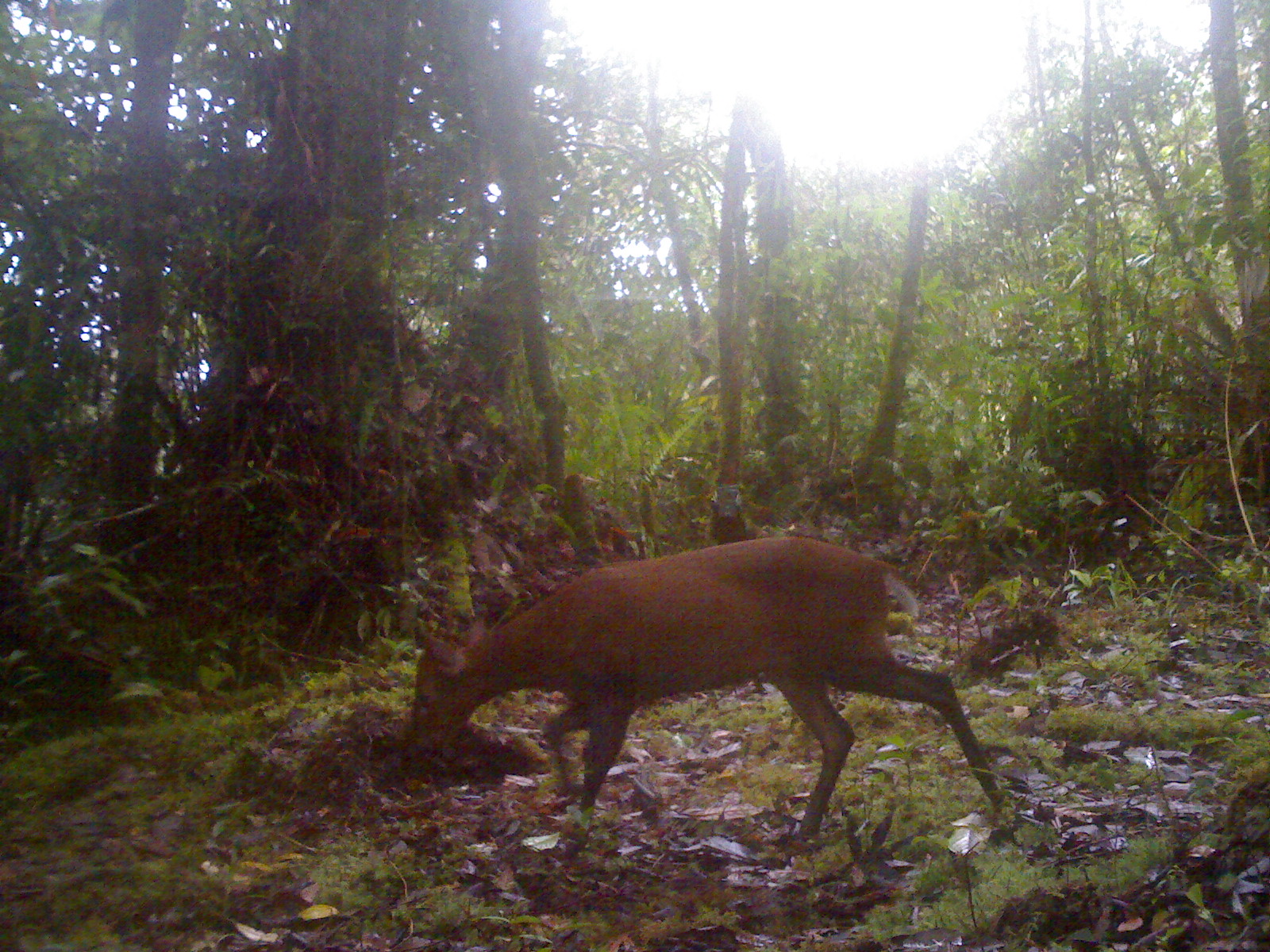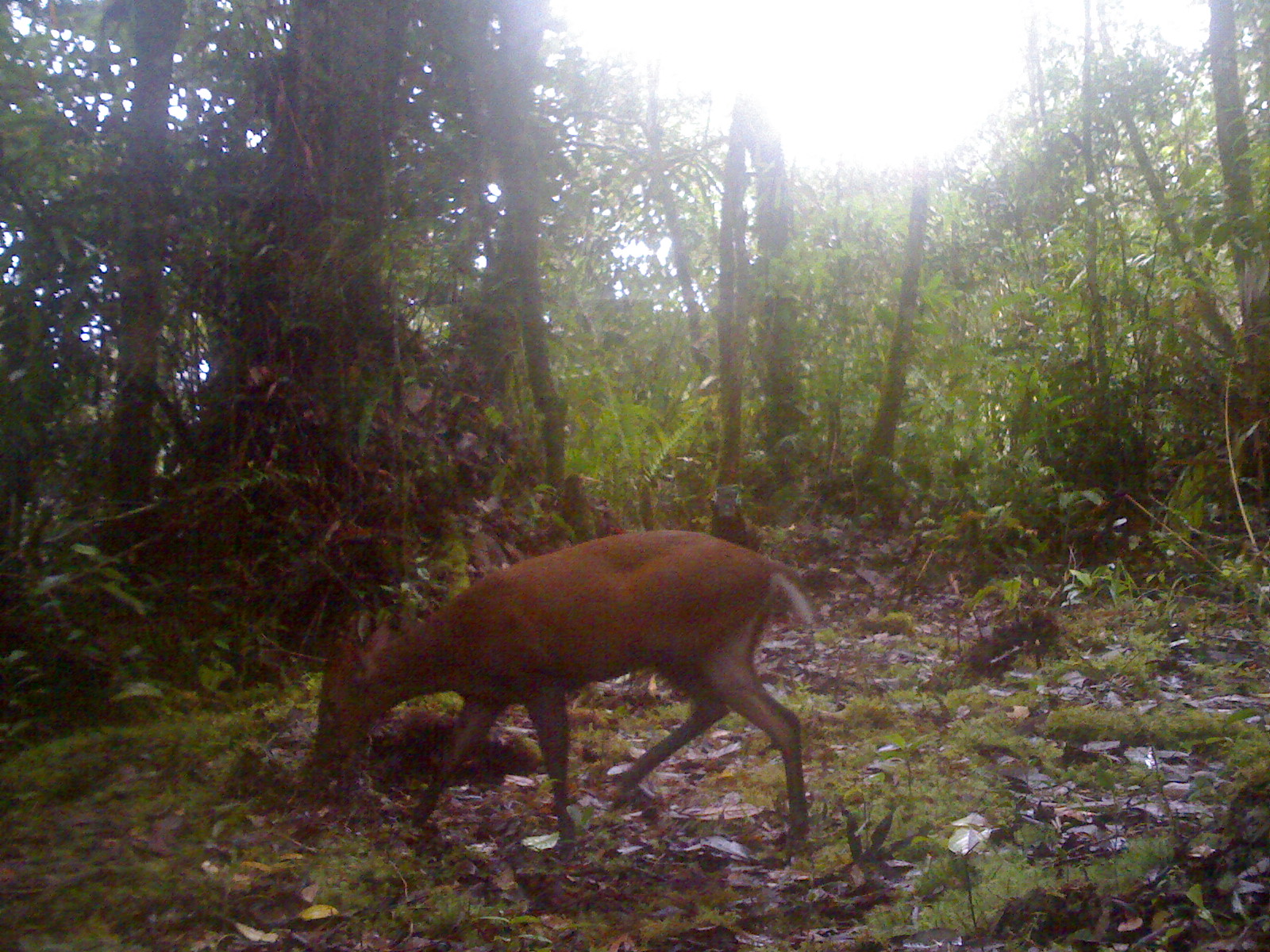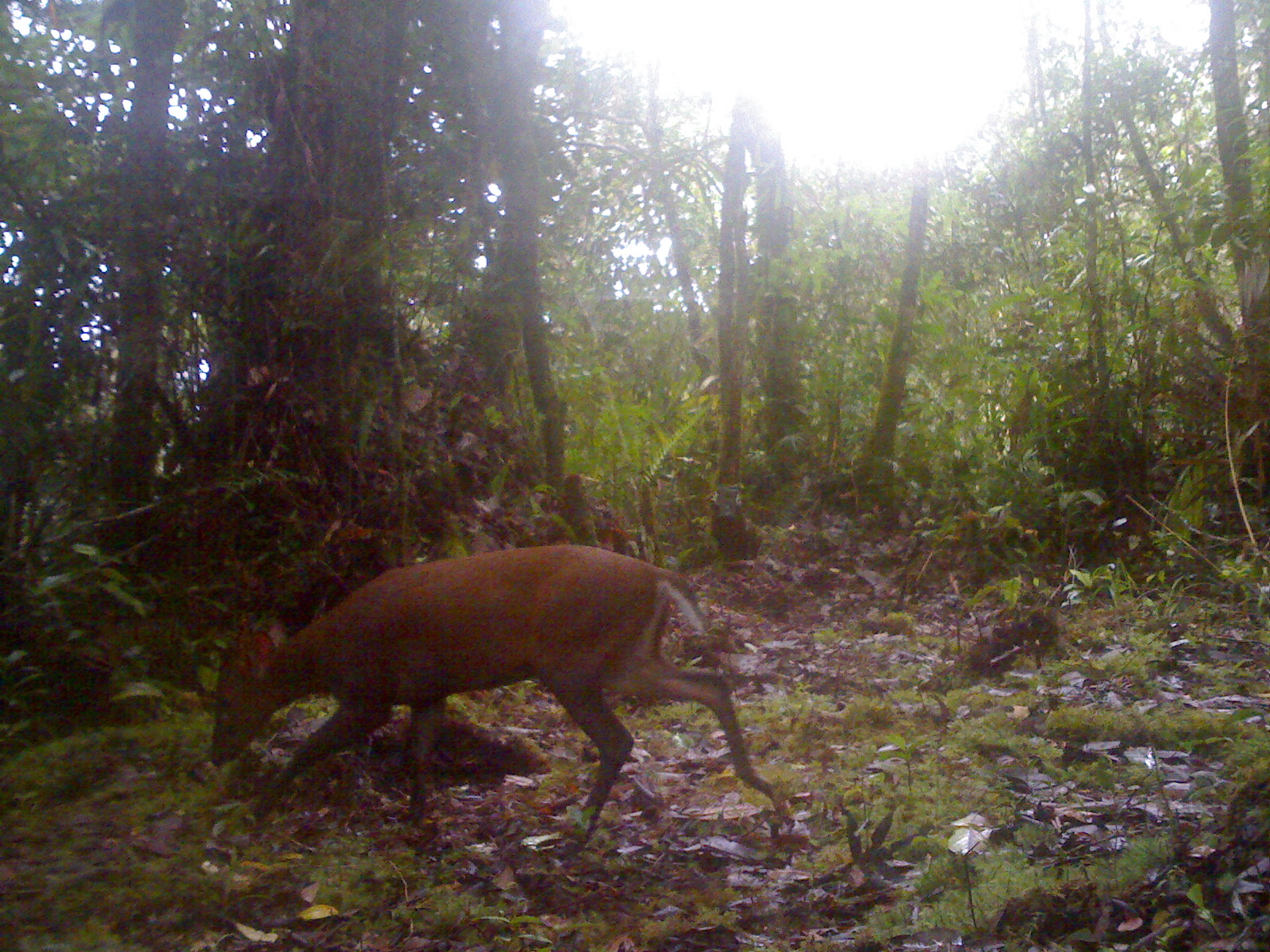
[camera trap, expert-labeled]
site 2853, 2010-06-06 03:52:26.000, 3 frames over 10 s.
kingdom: Animalia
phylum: Chordata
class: Mammalia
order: Artiodactyla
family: Cervidae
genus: Muntiacus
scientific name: Muntiacus muntjak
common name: southern red muntjac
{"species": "Muntiacus muntjak (southern red muntjac)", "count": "1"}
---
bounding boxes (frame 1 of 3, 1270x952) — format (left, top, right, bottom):
muntiacus muntjak: (409, 532, 1006, 854)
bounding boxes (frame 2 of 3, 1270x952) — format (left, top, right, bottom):
muntiacus muntjak: (313, 526, 813, 854)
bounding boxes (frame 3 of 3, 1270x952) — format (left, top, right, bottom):
muntiacus muntjak: (208, 543, 792, 855)